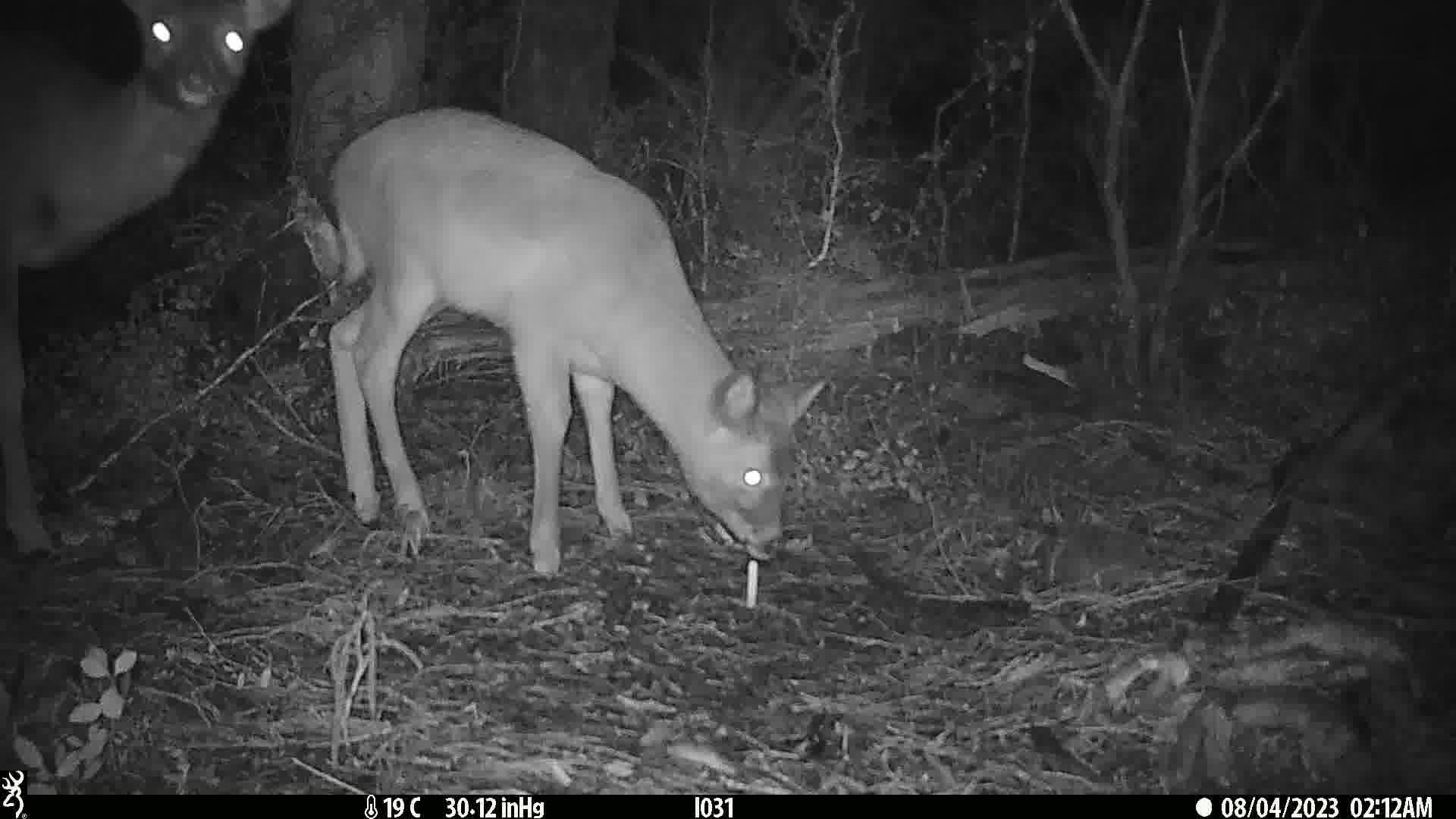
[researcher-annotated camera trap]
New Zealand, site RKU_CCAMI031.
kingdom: Animalia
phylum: Chordata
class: Mammalia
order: Artiodactyla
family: Cervidae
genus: Odocoileus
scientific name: Odocoileus virginianus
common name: white-tailed deer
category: white tailed deer